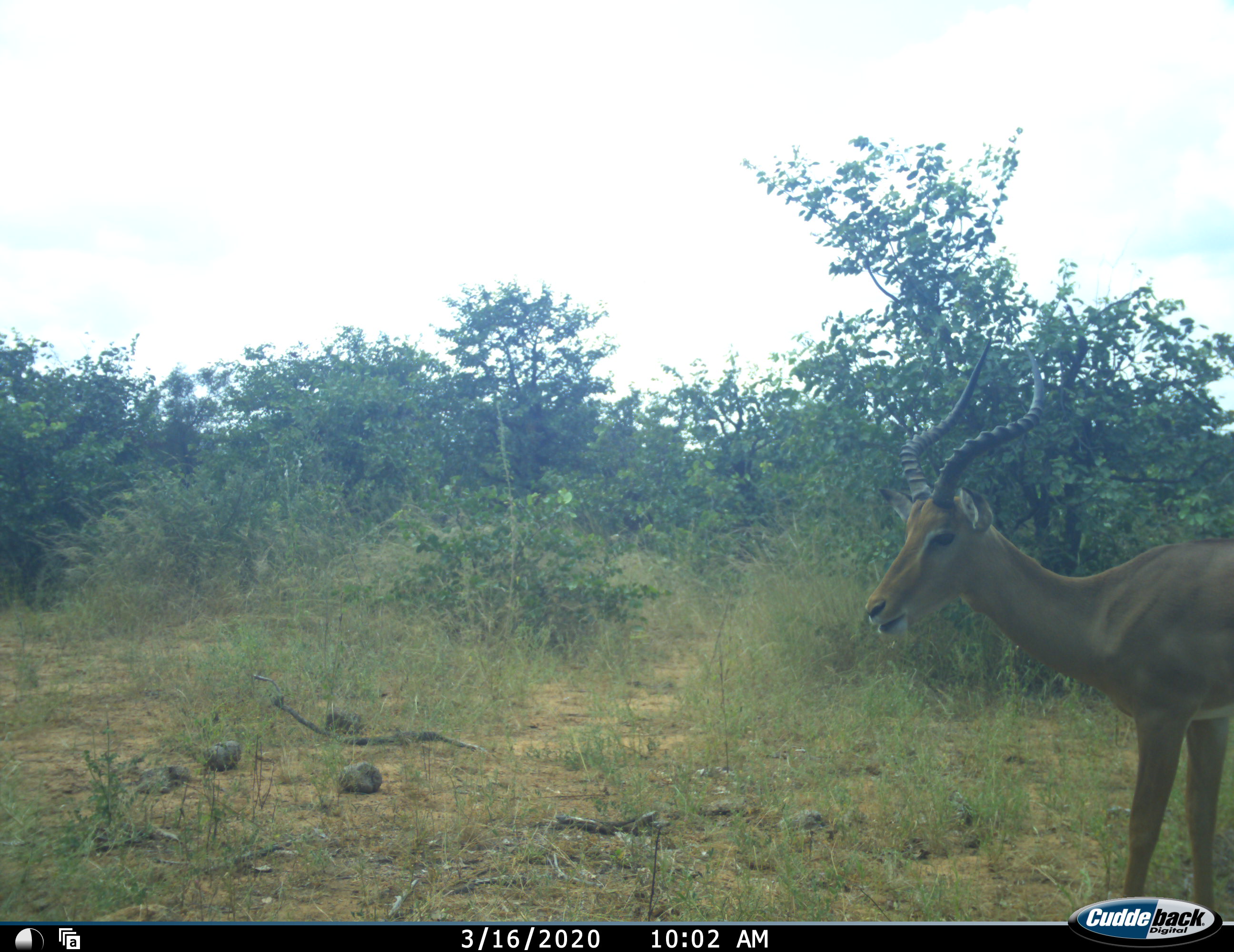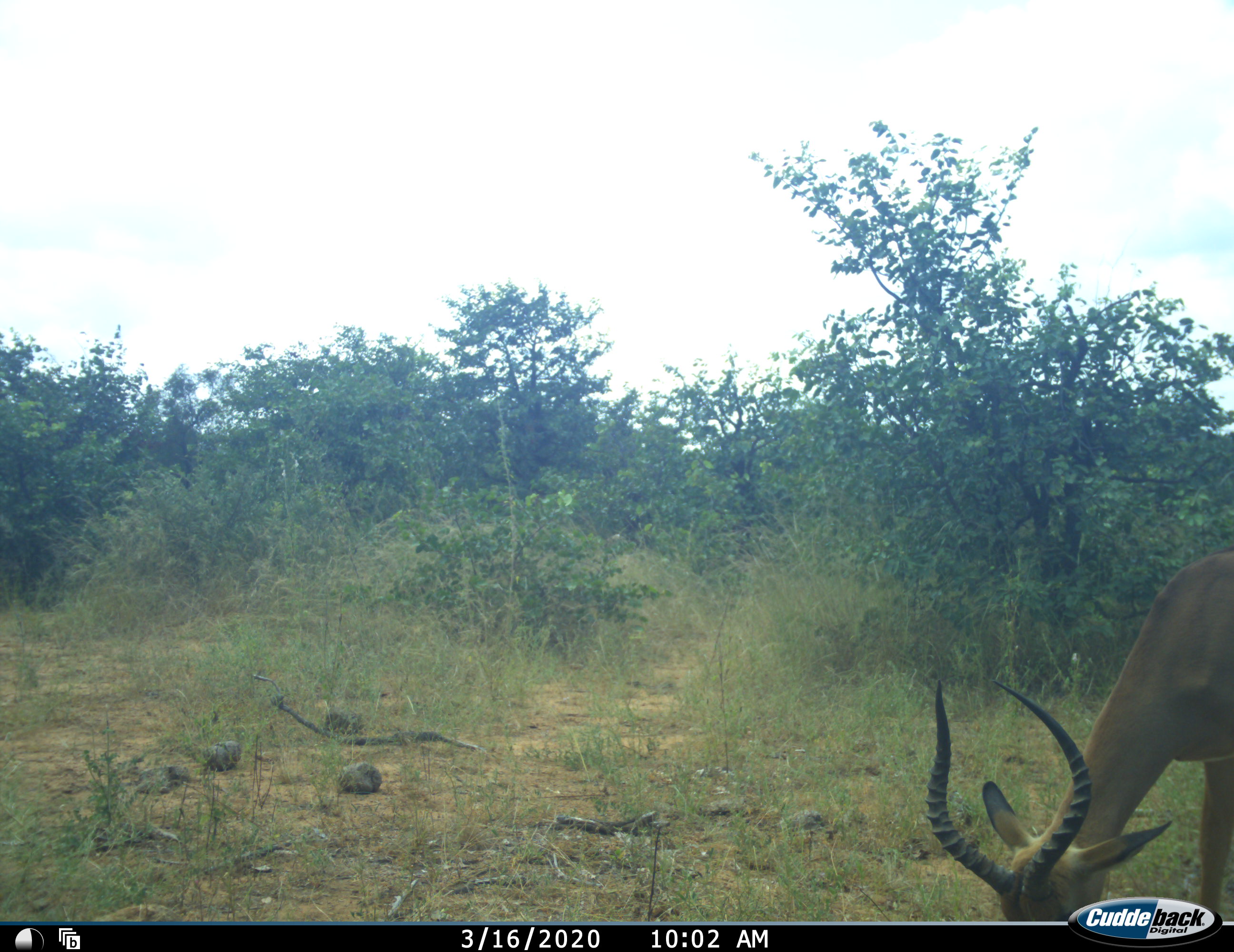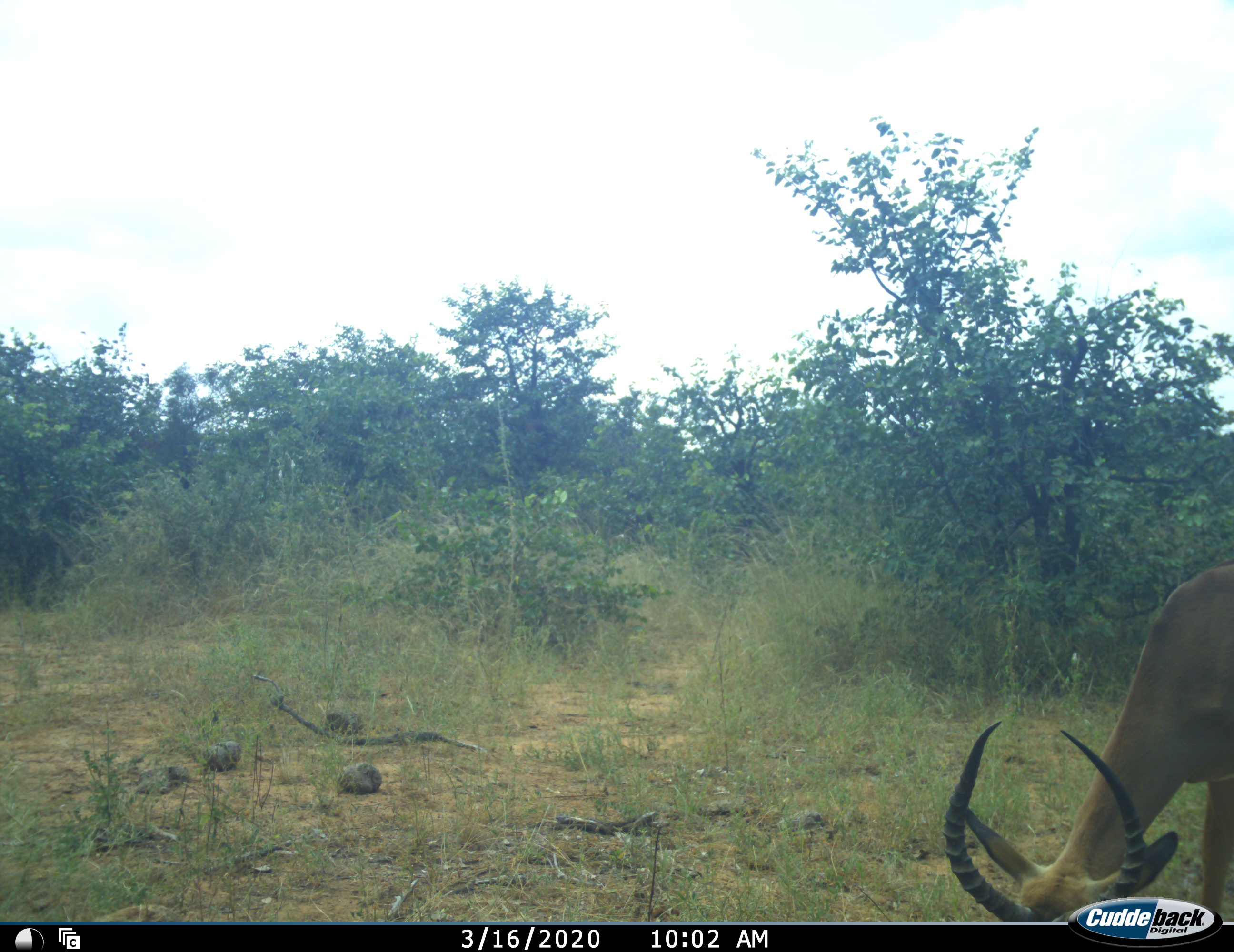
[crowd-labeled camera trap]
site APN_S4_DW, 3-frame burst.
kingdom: Animalia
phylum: Chordata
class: Mammalia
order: Artiodactyla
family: Bovidae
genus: Aepyceros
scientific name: Aepyceros melampus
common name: impala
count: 1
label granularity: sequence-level